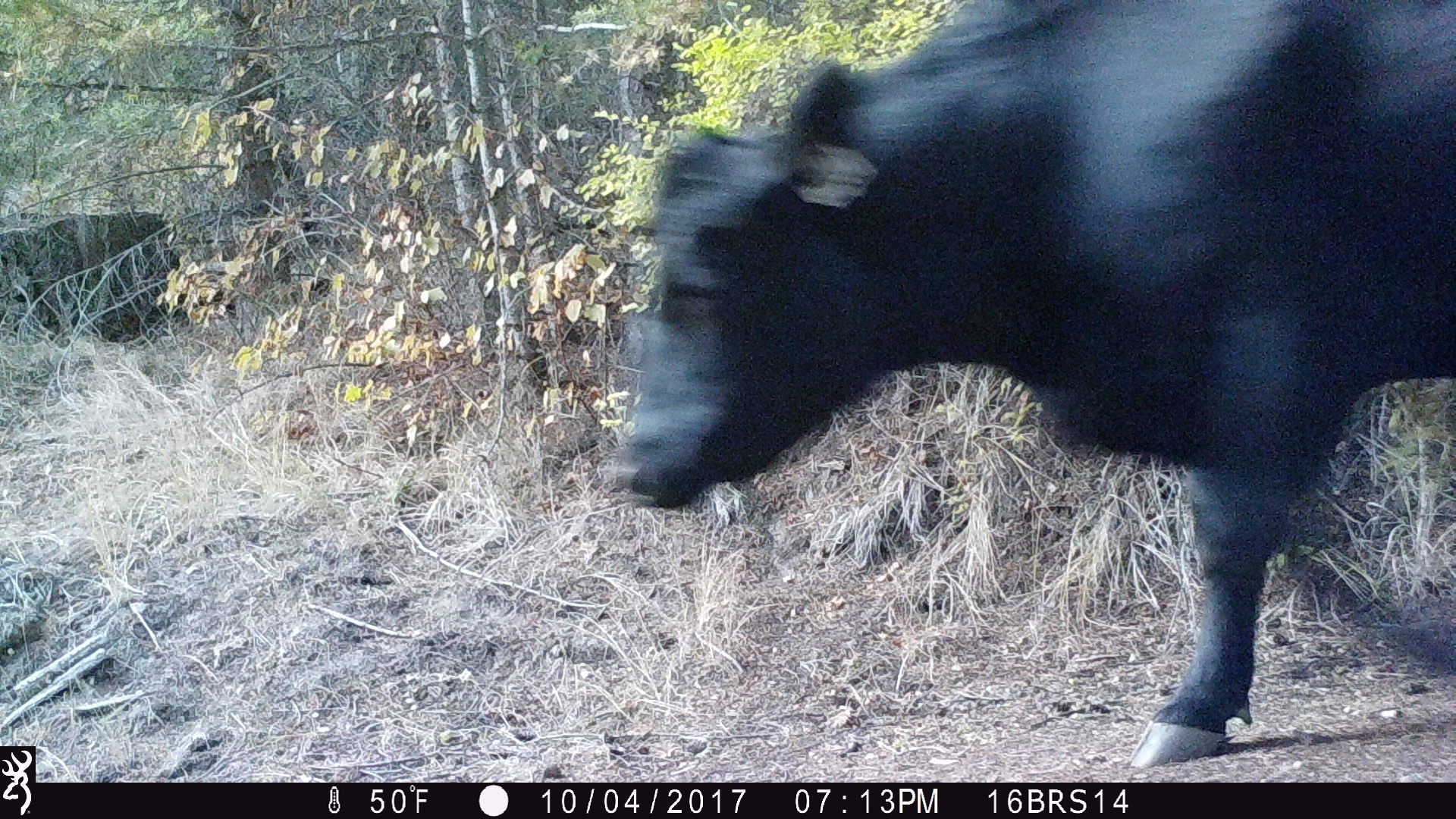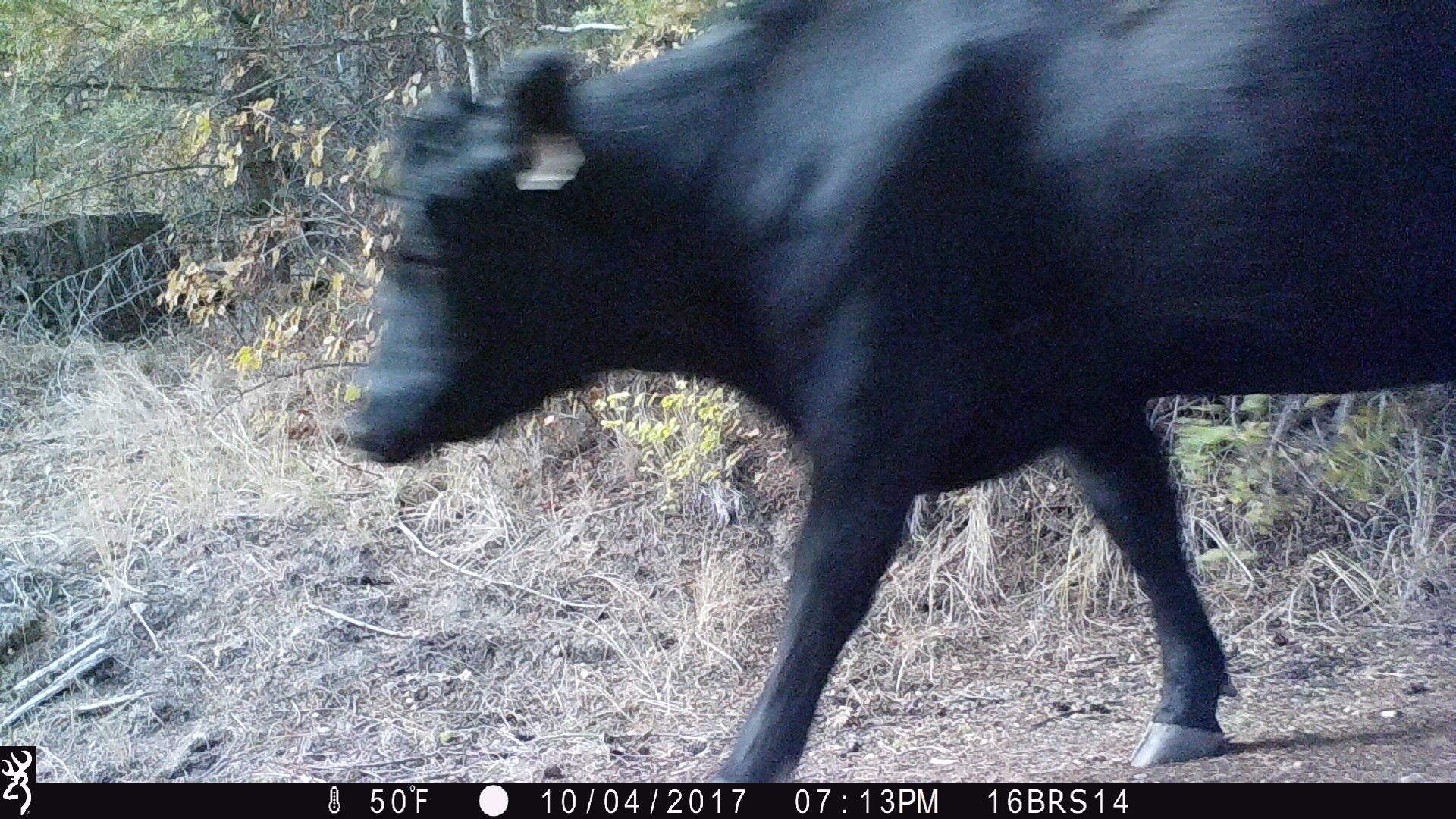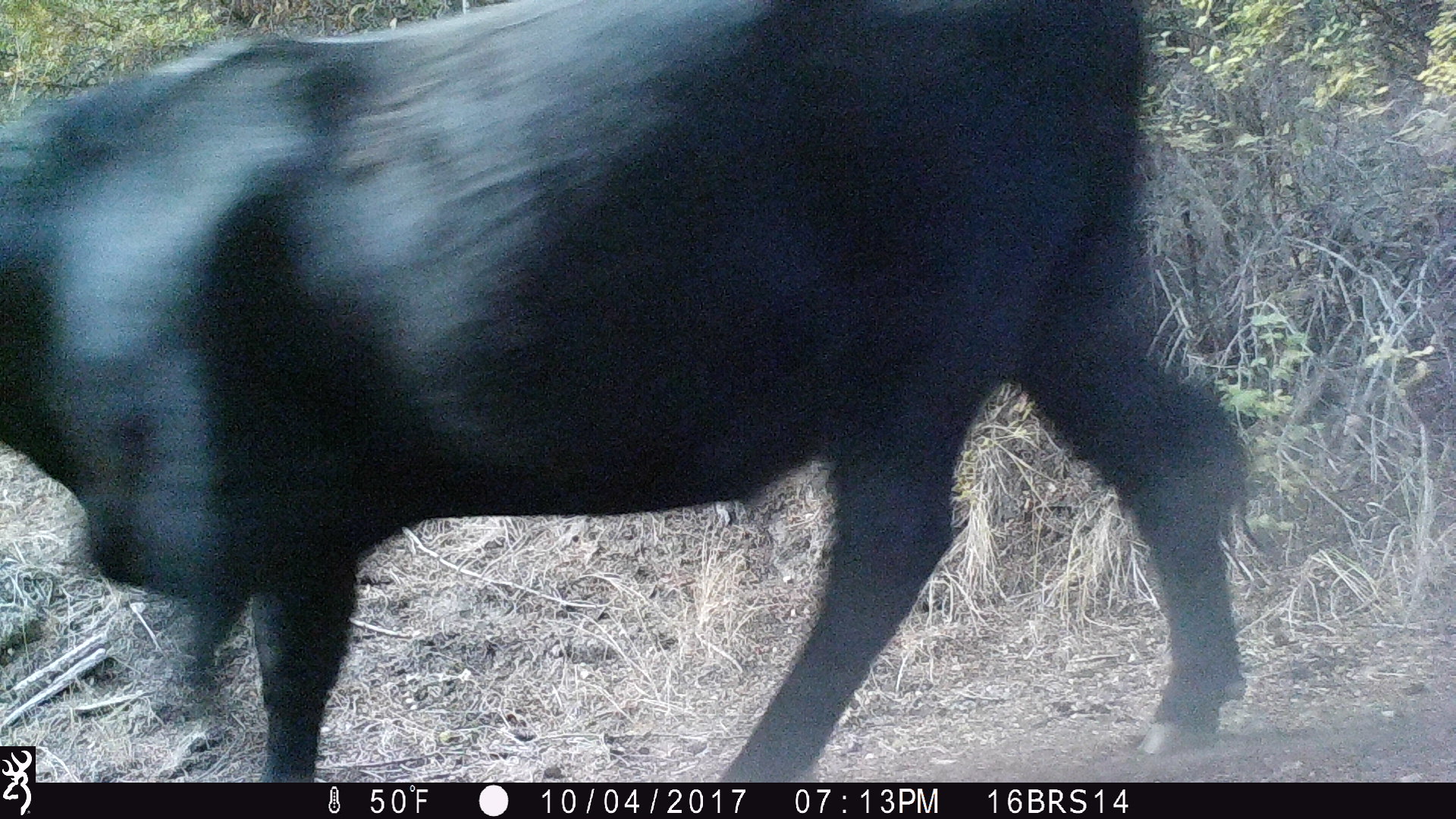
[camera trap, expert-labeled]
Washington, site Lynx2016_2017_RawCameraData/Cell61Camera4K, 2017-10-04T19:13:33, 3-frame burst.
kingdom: Animalia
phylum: Chordata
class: Mammalia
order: Artiodactyla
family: Bovidae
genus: Bos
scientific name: Bos taurus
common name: domestic cattle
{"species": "domestic cattle (Bos taurus)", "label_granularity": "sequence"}